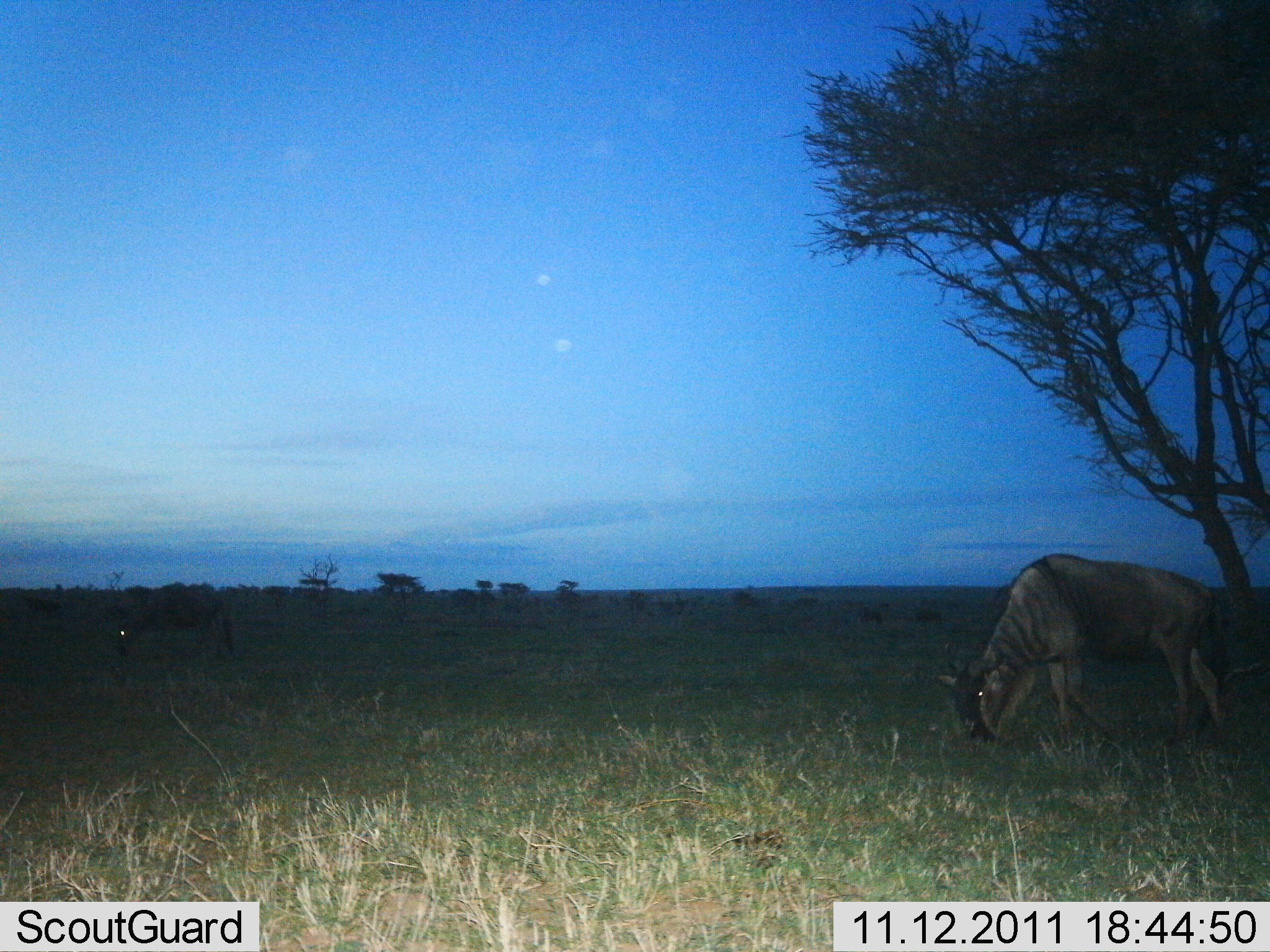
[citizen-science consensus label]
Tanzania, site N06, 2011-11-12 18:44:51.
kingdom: Animalia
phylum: Chordata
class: Mammalia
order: Artiodactyla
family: Bovidae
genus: Connochaetes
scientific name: Connochaetes taurinus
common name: blue wildebeest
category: wildebeest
Wildebeest (blue wildebeest) (Connochaetes taurinus), count 2. Behavior (volunteer vote fractions): standing 30%, resting 0%, moving 10%, interacting 0%. Young present (vote fraction): 0%. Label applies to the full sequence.